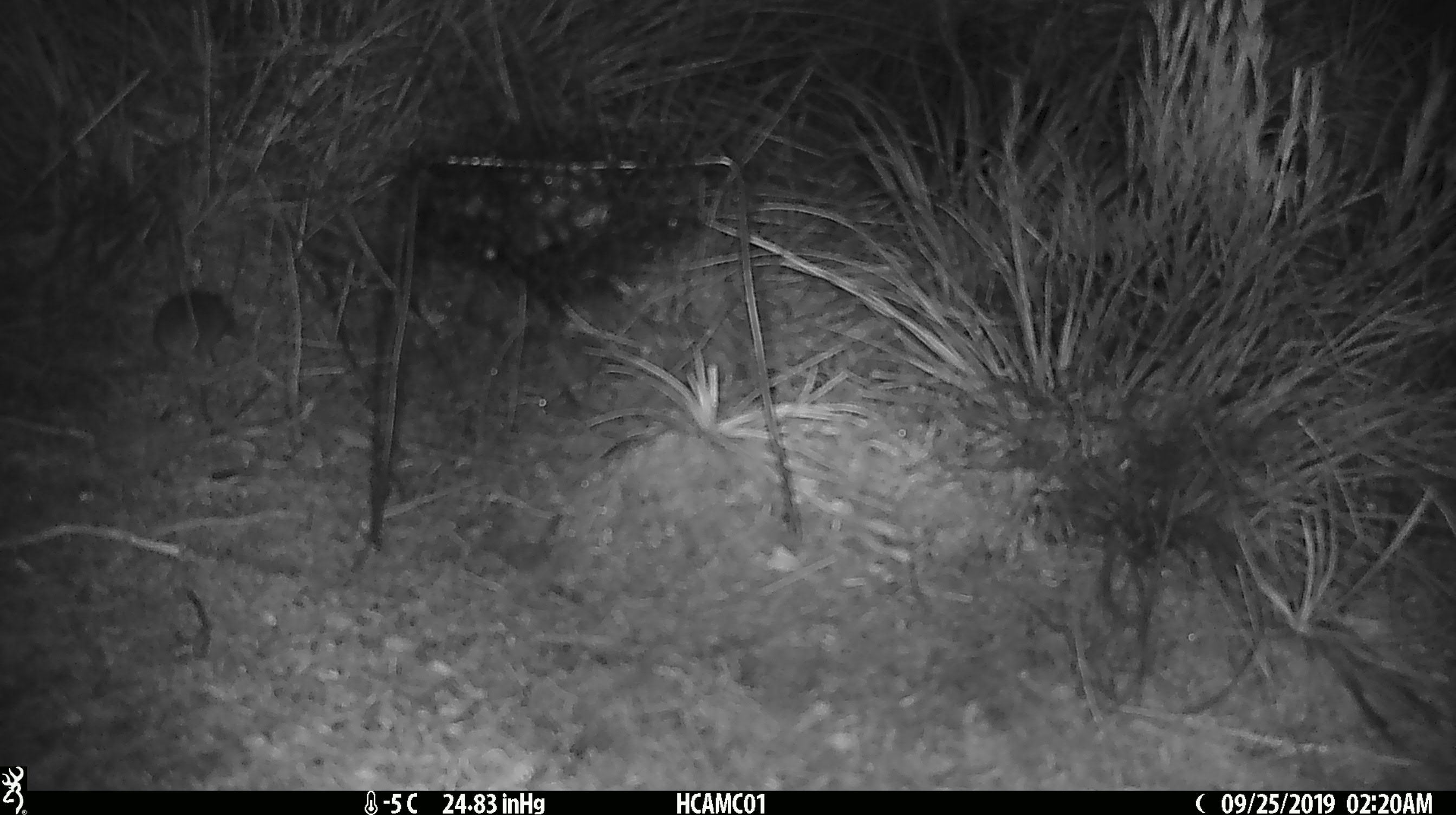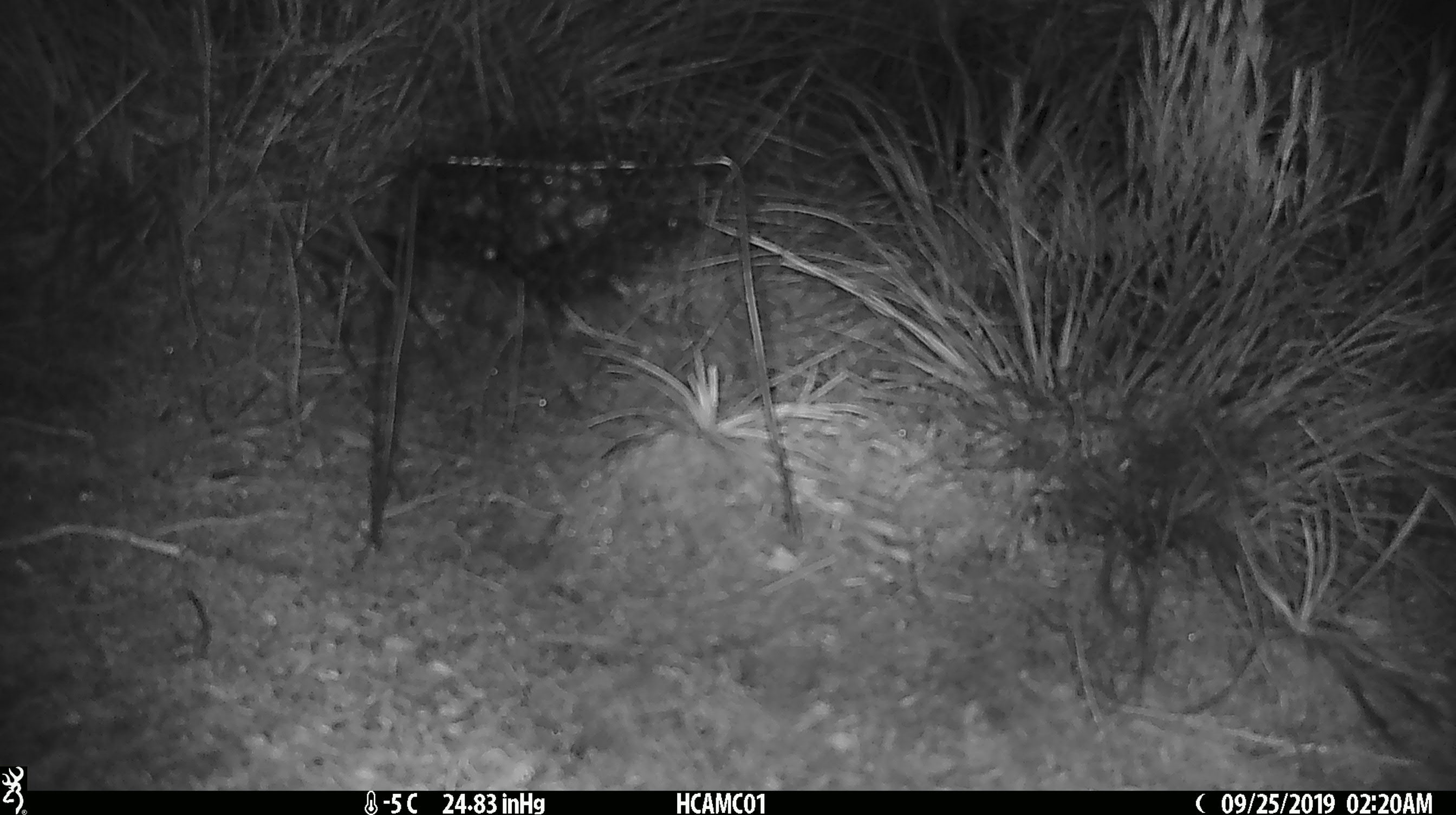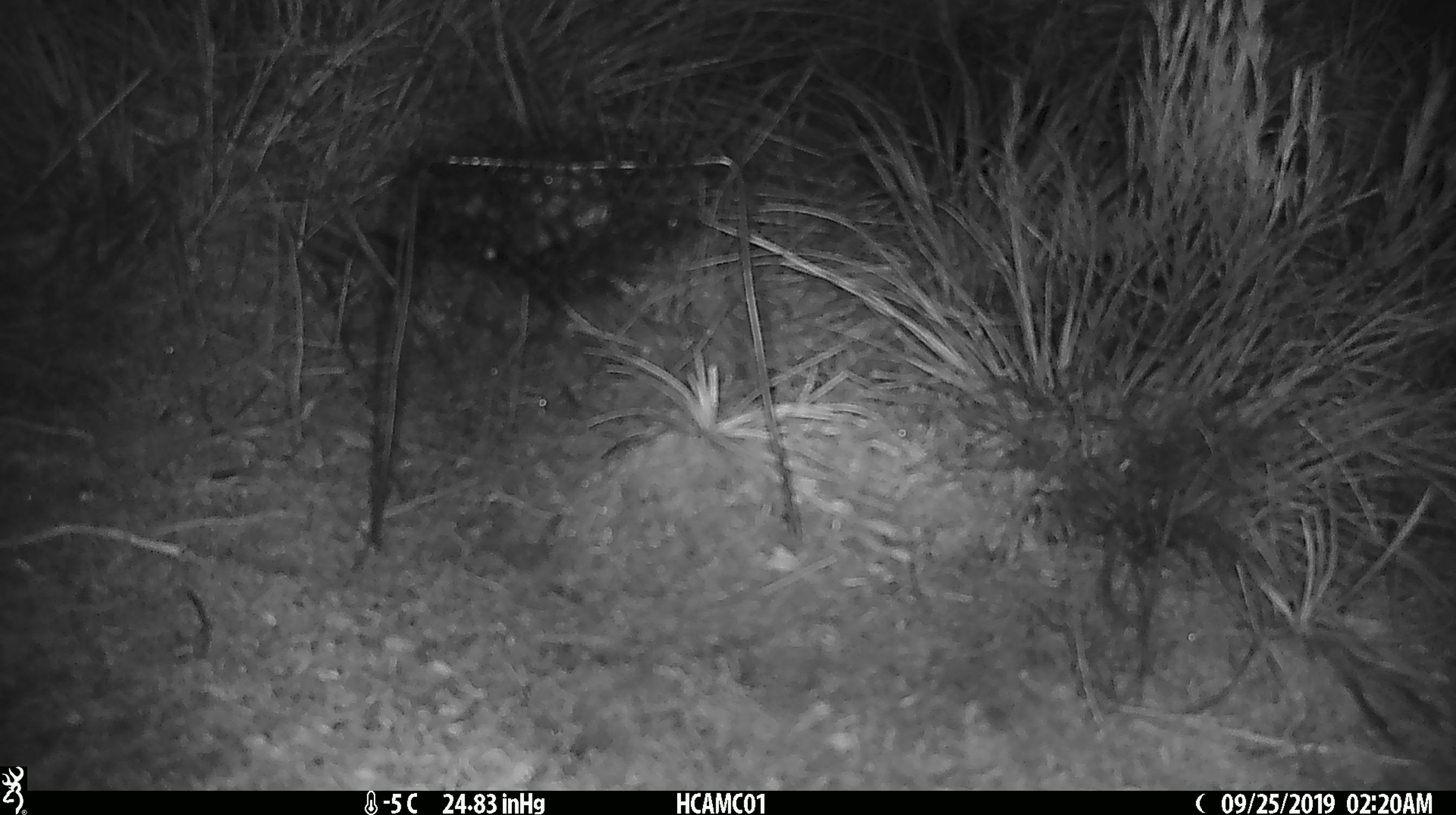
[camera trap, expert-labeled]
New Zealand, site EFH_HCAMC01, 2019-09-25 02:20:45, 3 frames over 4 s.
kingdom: Animalia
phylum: Chordata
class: Mammalia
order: Rodentia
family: Muridae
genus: Mus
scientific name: Mus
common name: mouse